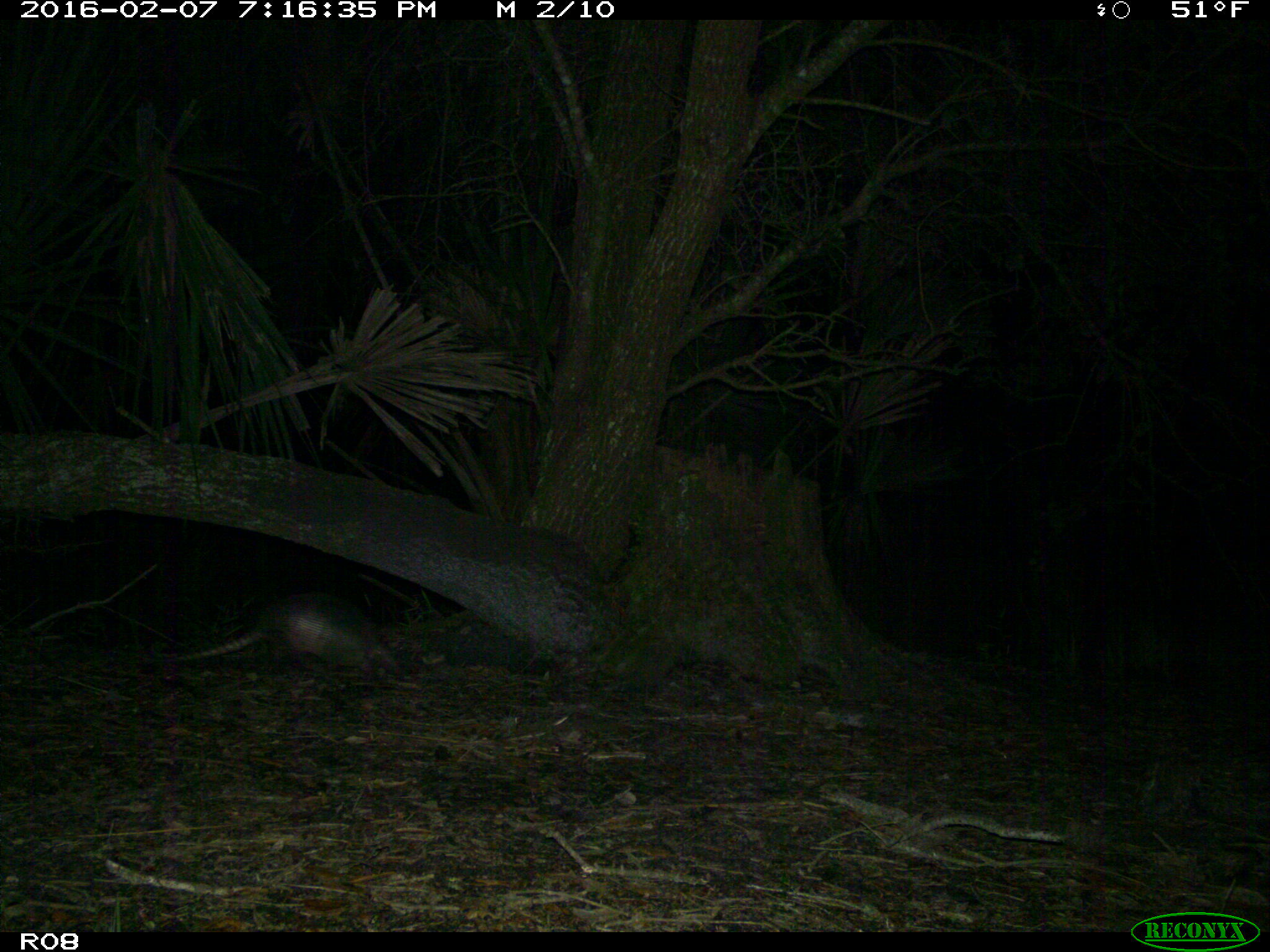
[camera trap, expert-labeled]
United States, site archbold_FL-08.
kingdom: Animalia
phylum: Chordata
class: Mammalia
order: Cingulata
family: Dasypodidae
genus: Dasypus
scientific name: Dasypus novemcinctus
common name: nine-banded armadillo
Dasypus novemcinctus (nine-banded armadillo).